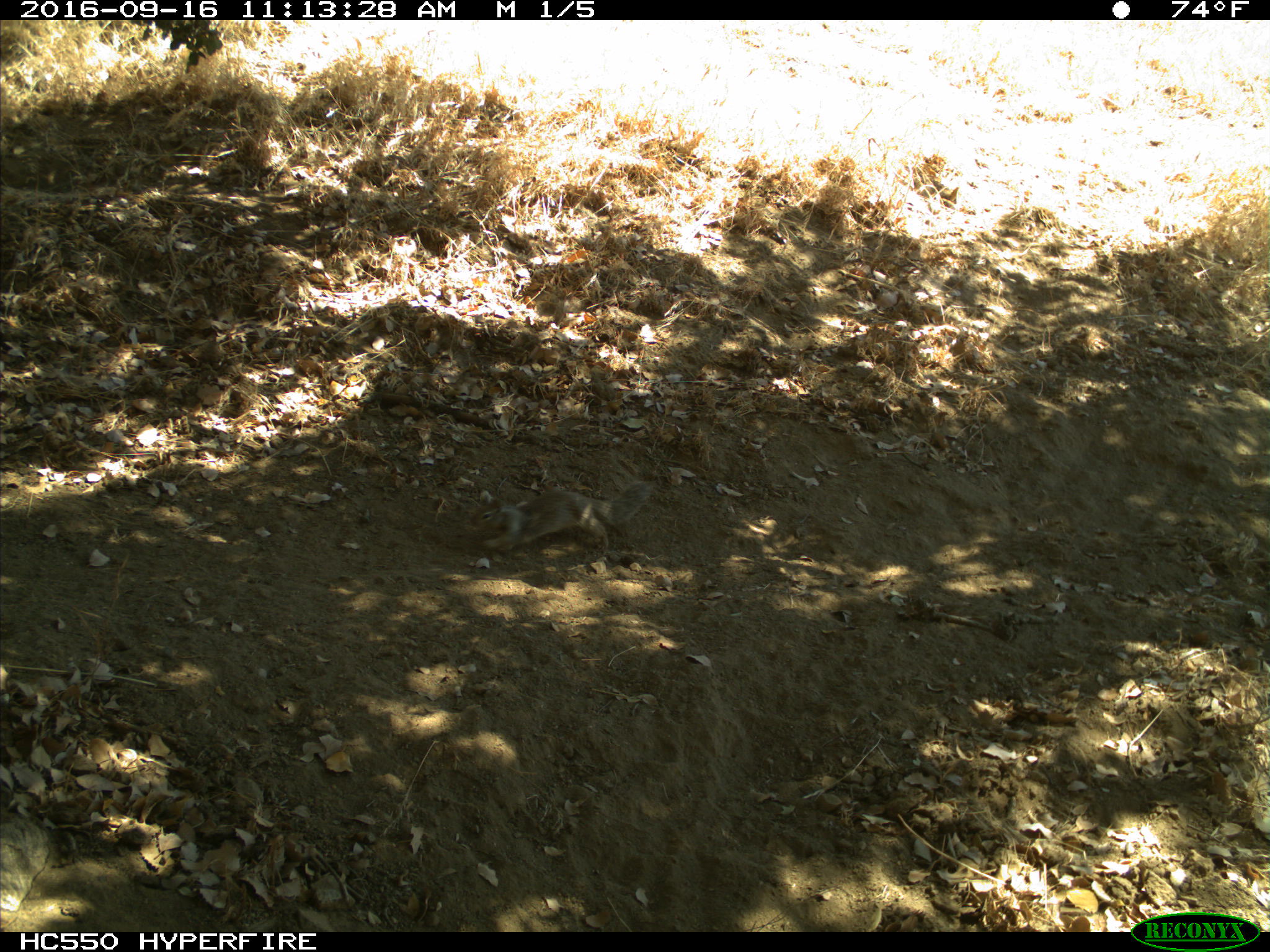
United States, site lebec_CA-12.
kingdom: Animalia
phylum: Chordata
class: Mammalia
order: Rodentia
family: Sciuridae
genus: Otospermophilus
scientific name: Otospermophilus beecheyi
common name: california ground squirrel